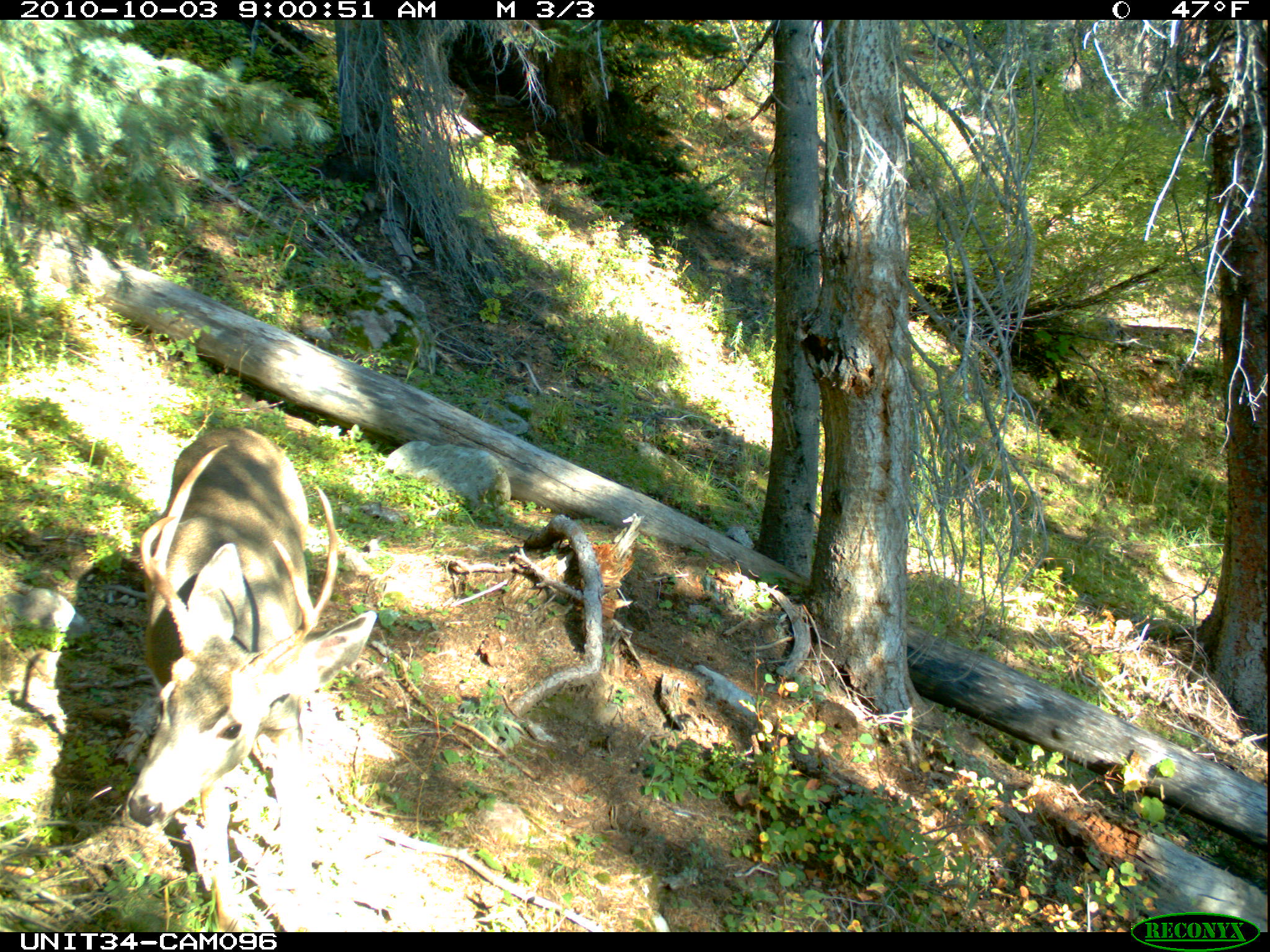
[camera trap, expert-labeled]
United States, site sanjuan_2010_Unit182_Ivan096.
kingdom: Animalia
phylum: Chordata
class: Mammalia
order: Artiodactyla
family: Cervidae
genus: Odocoileus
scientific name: Odocoileus hemionus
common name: mule deer